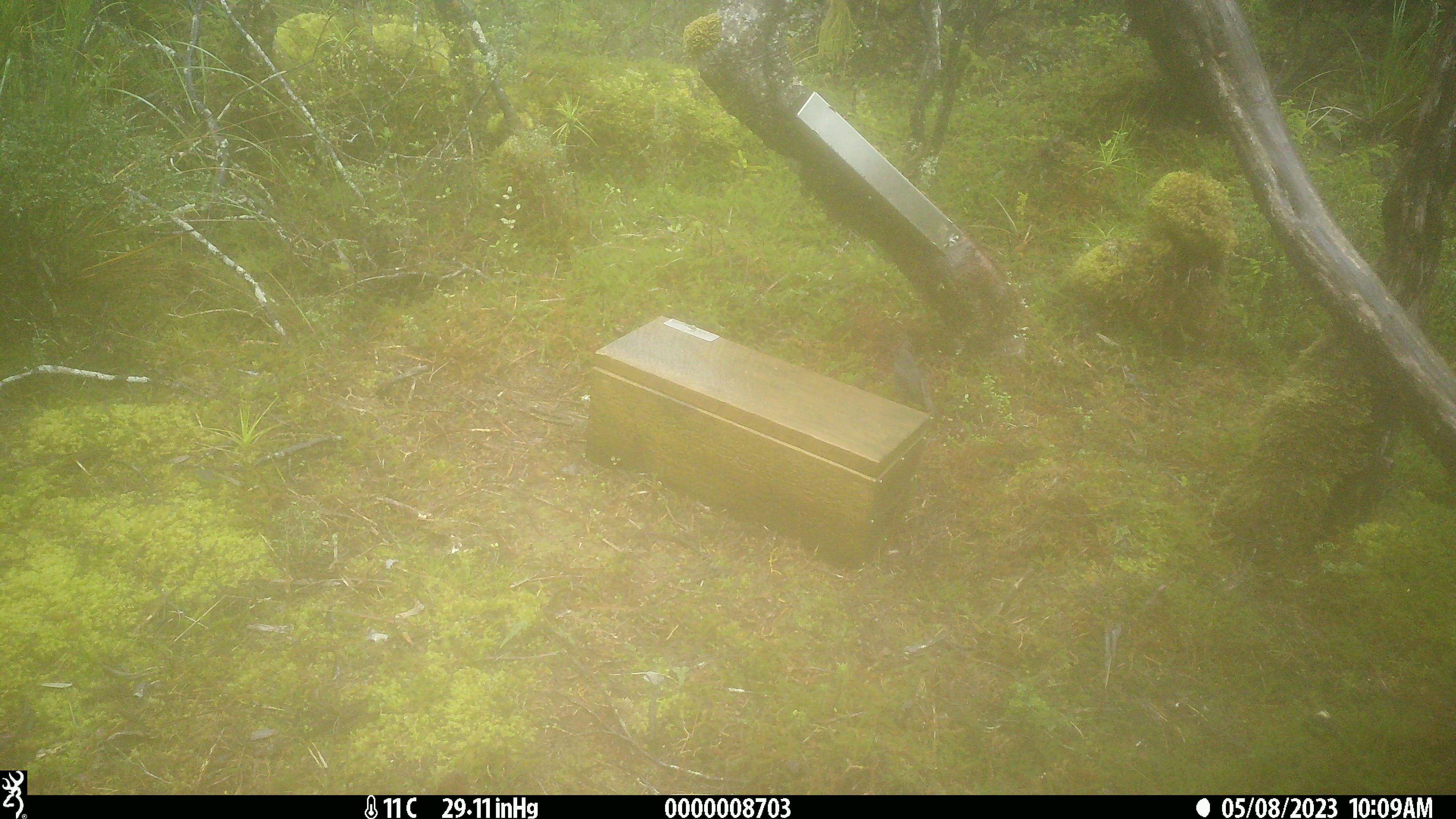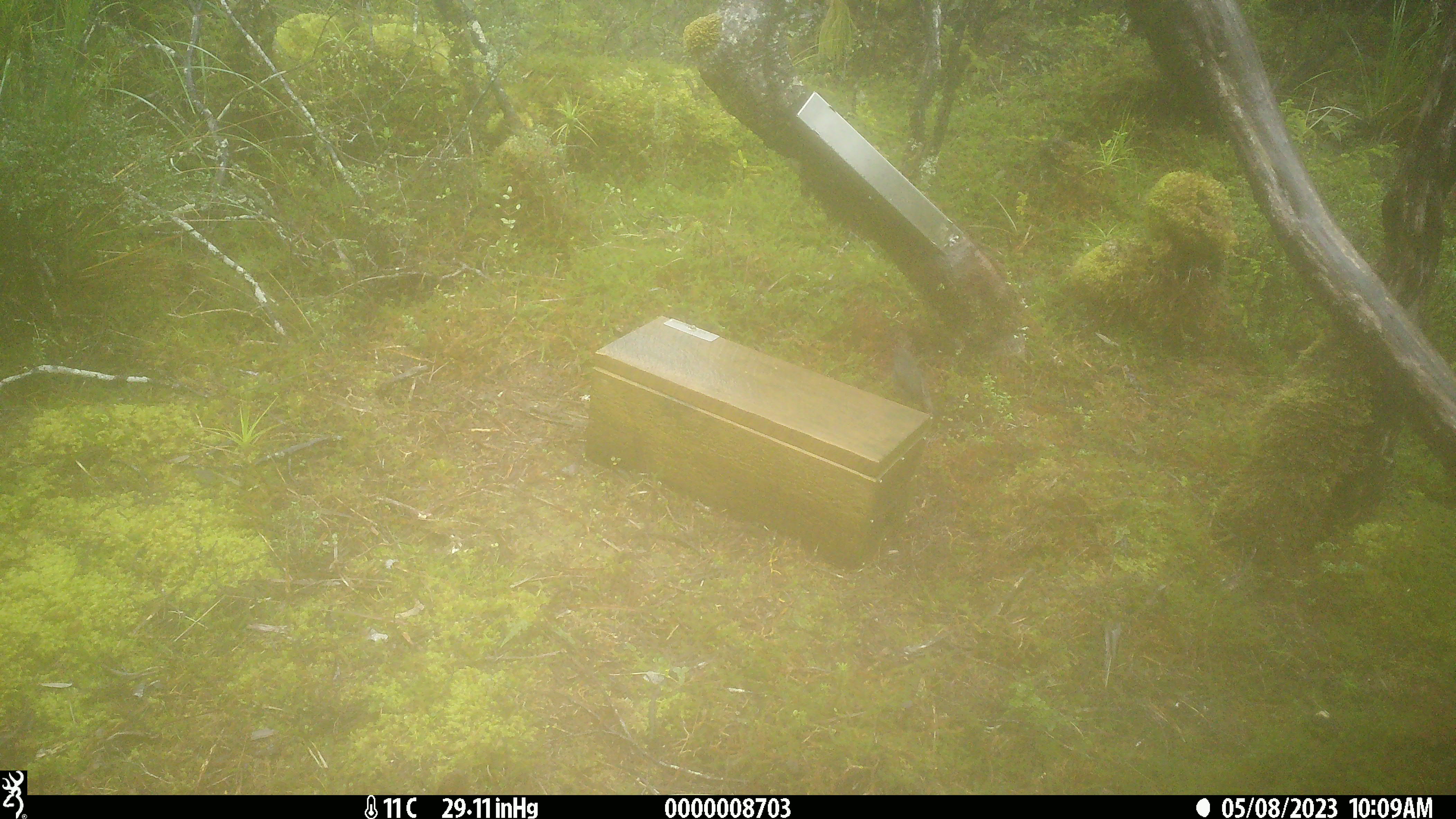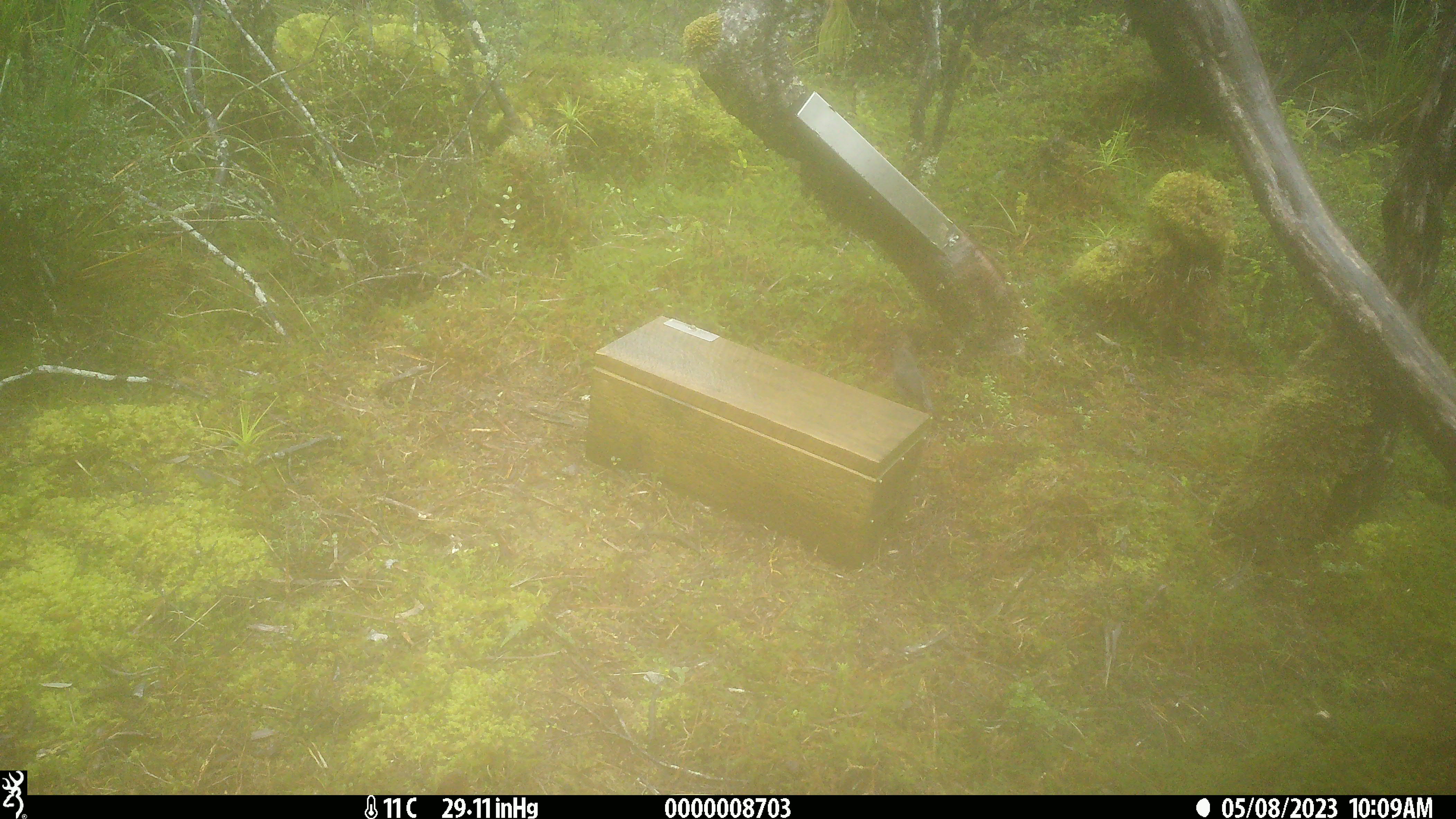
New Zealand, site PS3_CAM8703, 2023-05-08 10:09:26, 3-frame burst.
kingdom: Animalia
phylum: Chordata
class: Aves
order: Passeriformes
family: Petroicidae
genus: Petroica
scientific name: Petroica australis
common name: new zealand robin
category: robin